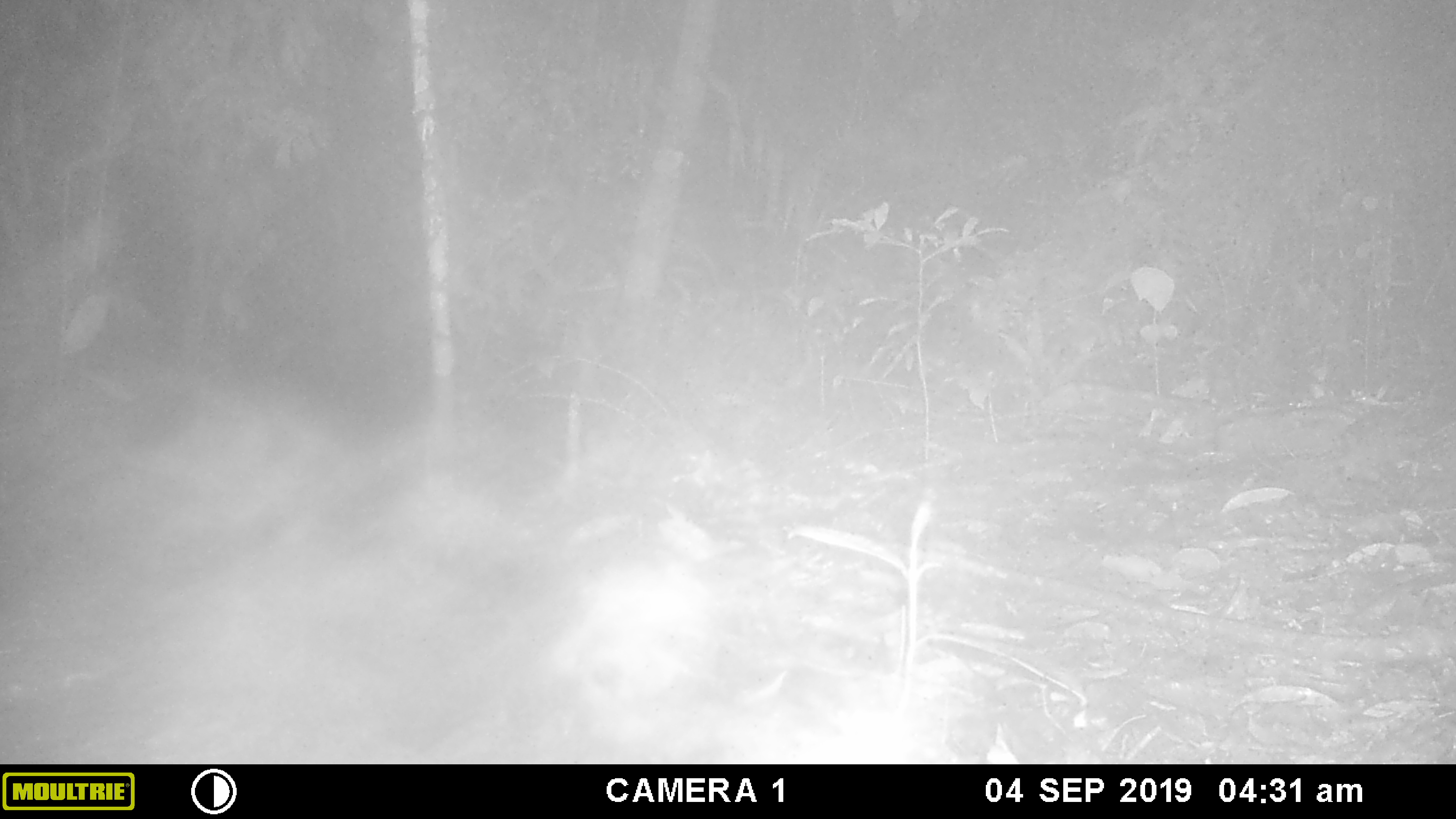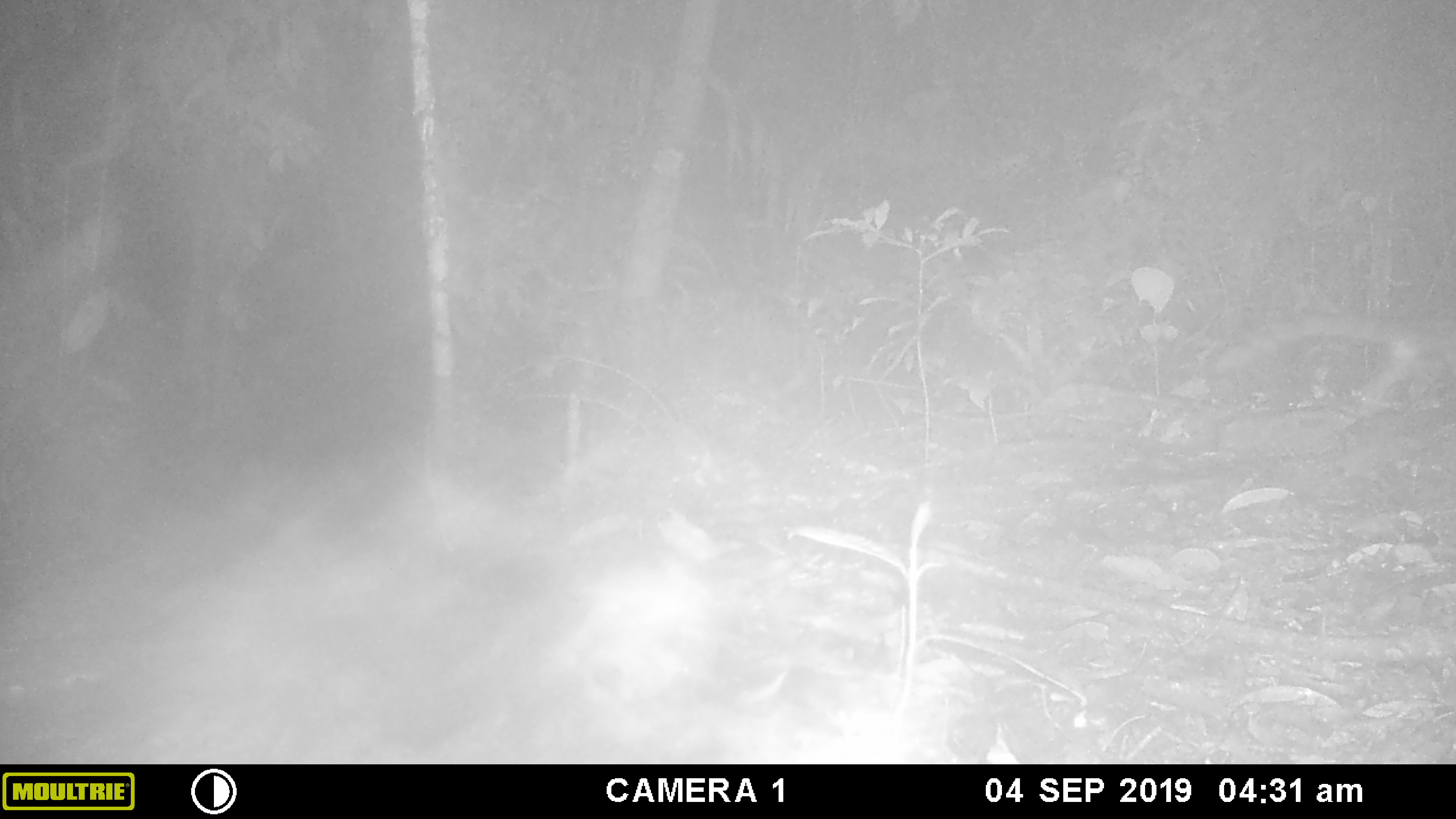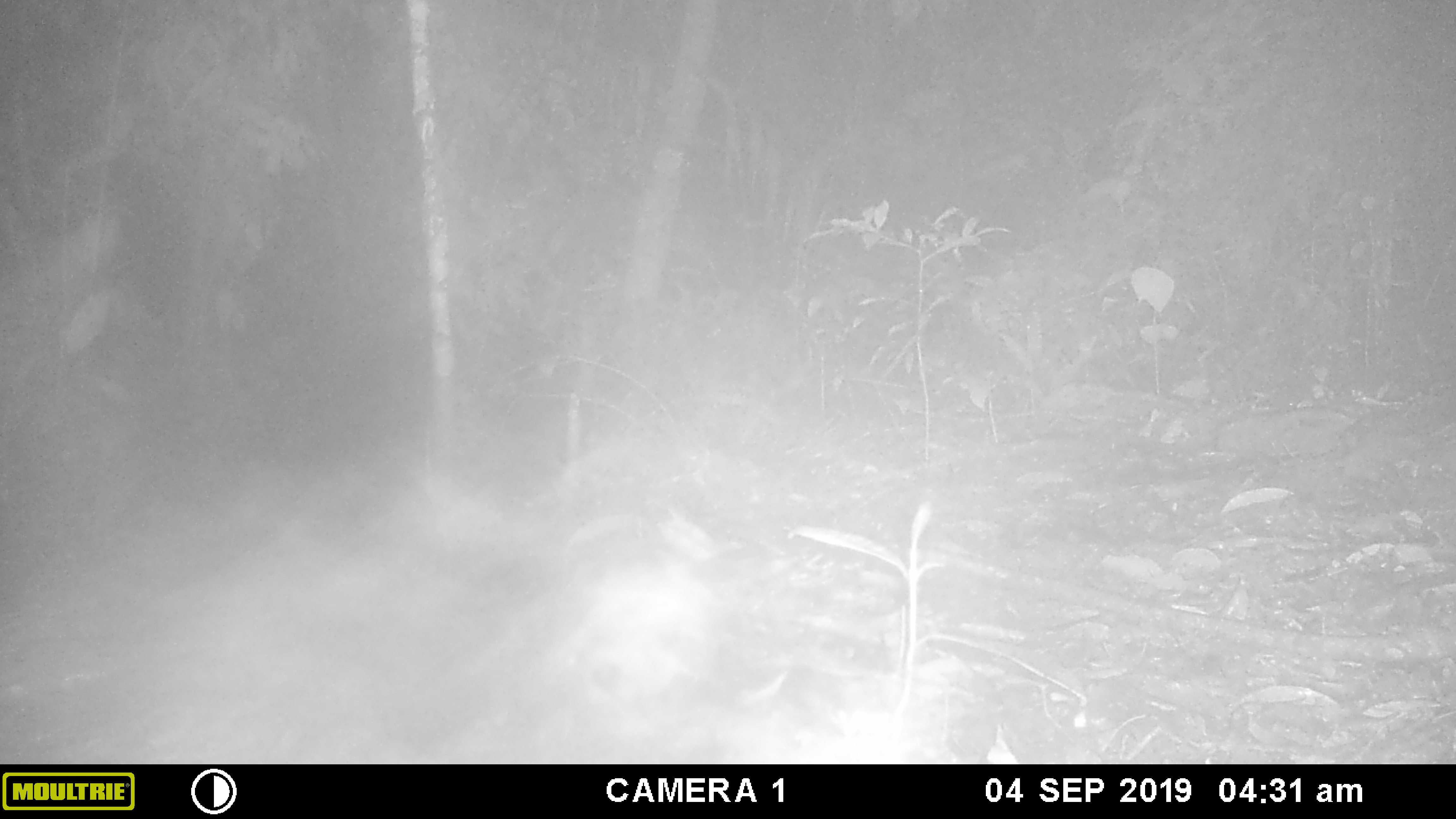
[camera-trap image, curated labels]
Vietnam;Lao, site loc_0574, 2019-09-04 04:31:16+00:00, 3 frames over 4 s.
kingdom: Animalia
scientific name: Animalia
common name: animal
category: unidentified animal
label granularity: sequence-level